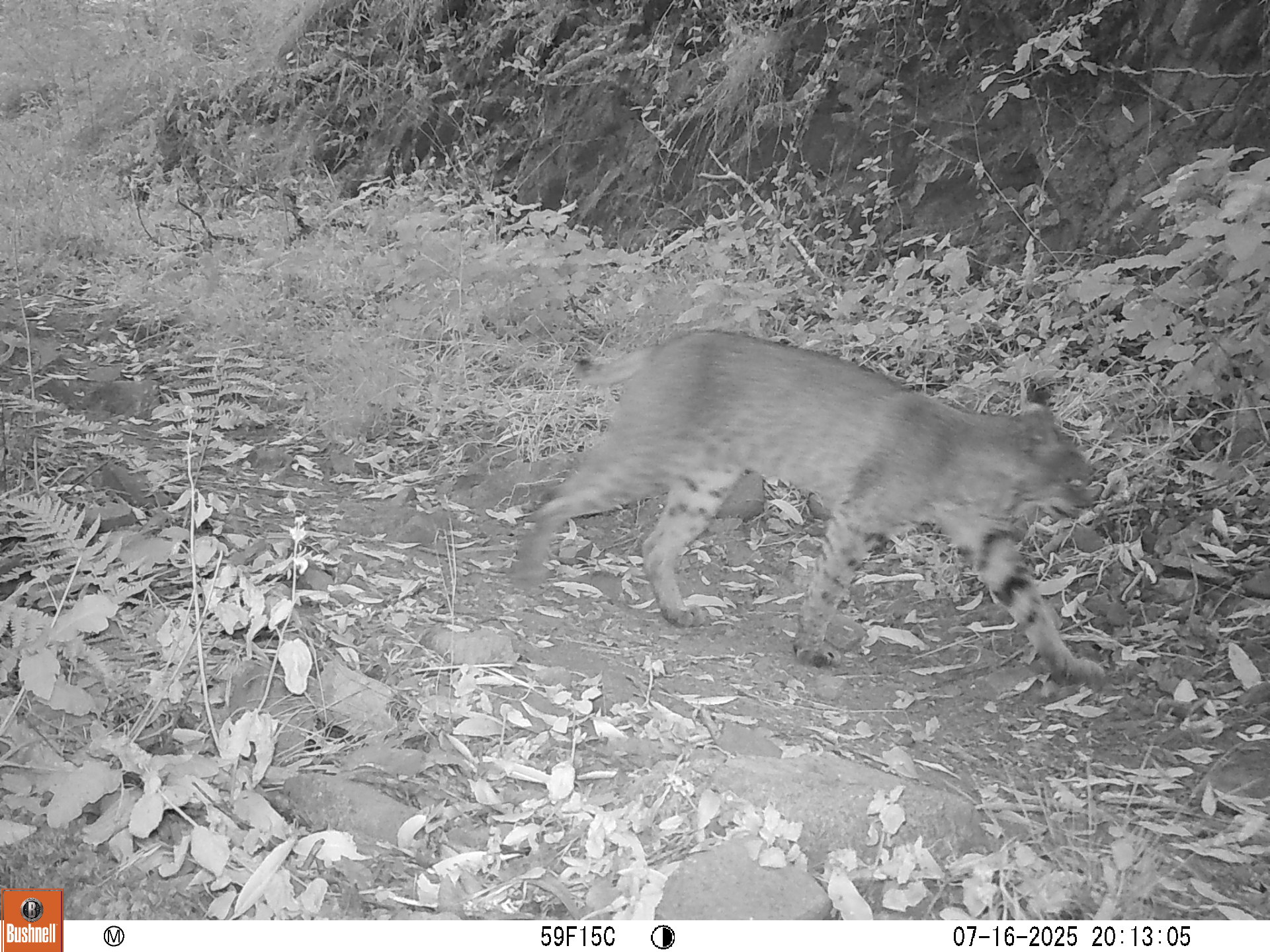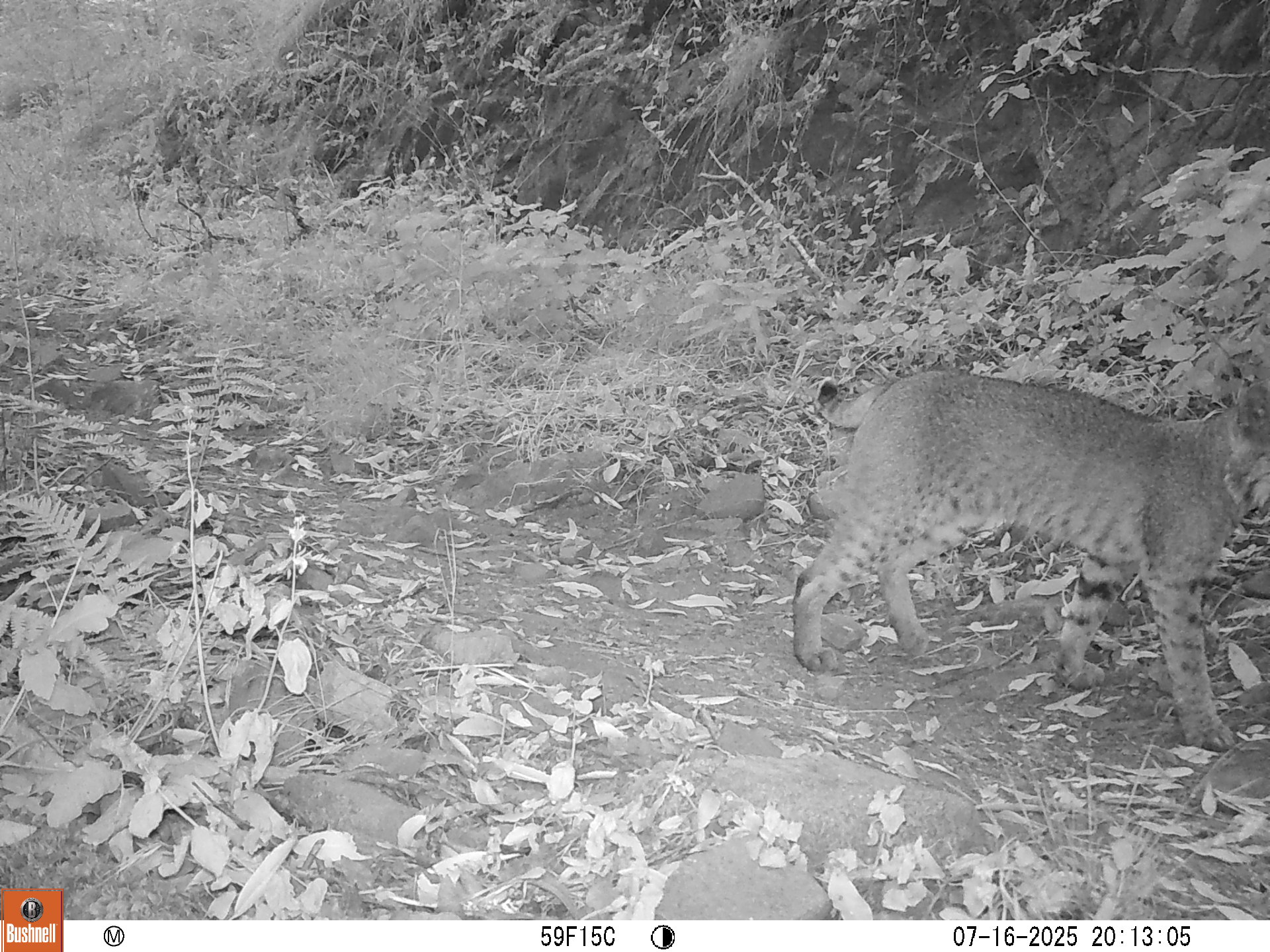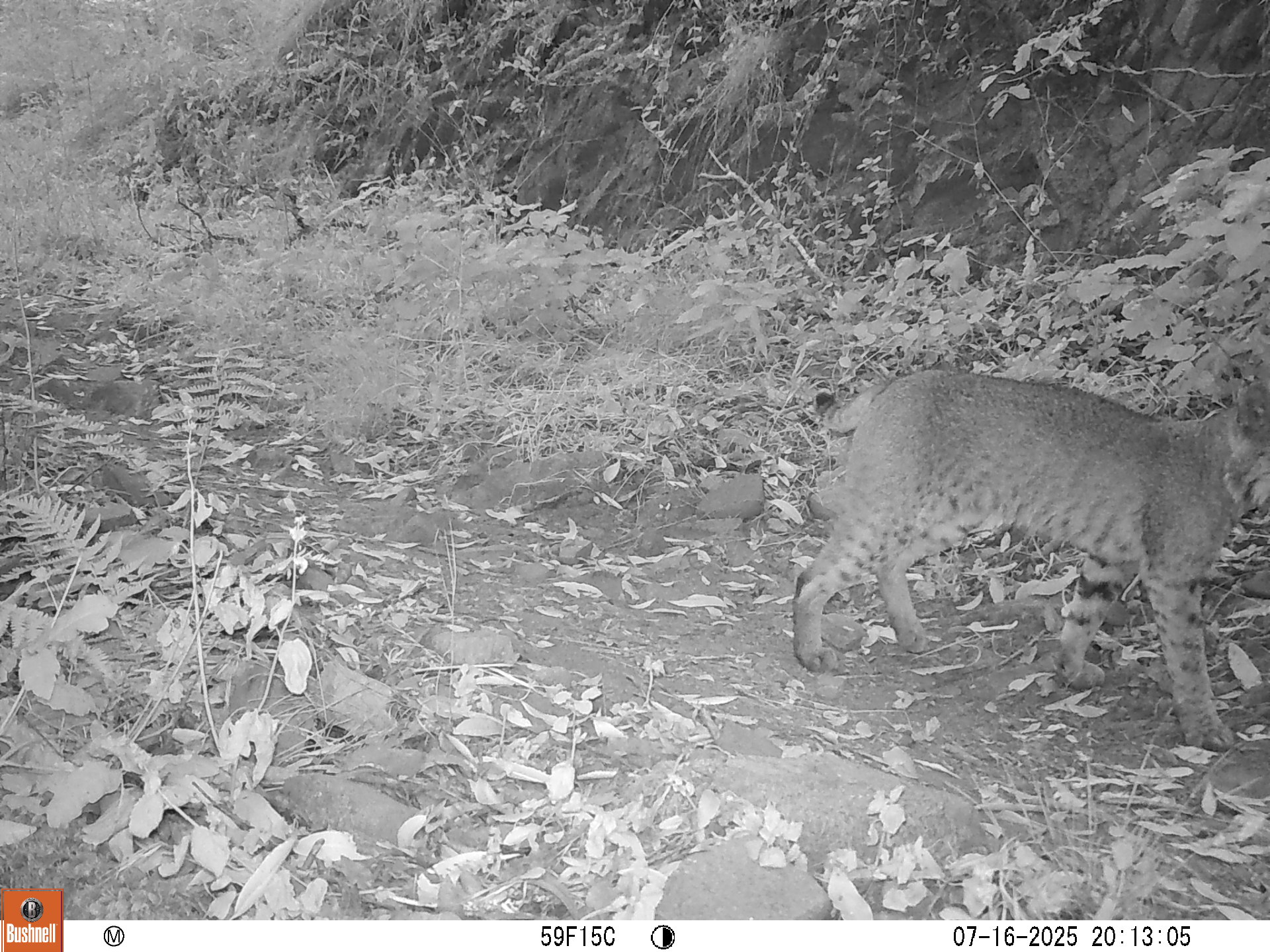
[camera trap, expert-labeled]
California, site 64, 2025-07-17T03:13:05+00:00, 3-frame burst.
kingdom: Animalia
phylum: Chordata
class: Mammalia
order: Carnivora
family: Felidae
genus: Lynx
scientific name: Lynx rufus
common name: bobcat